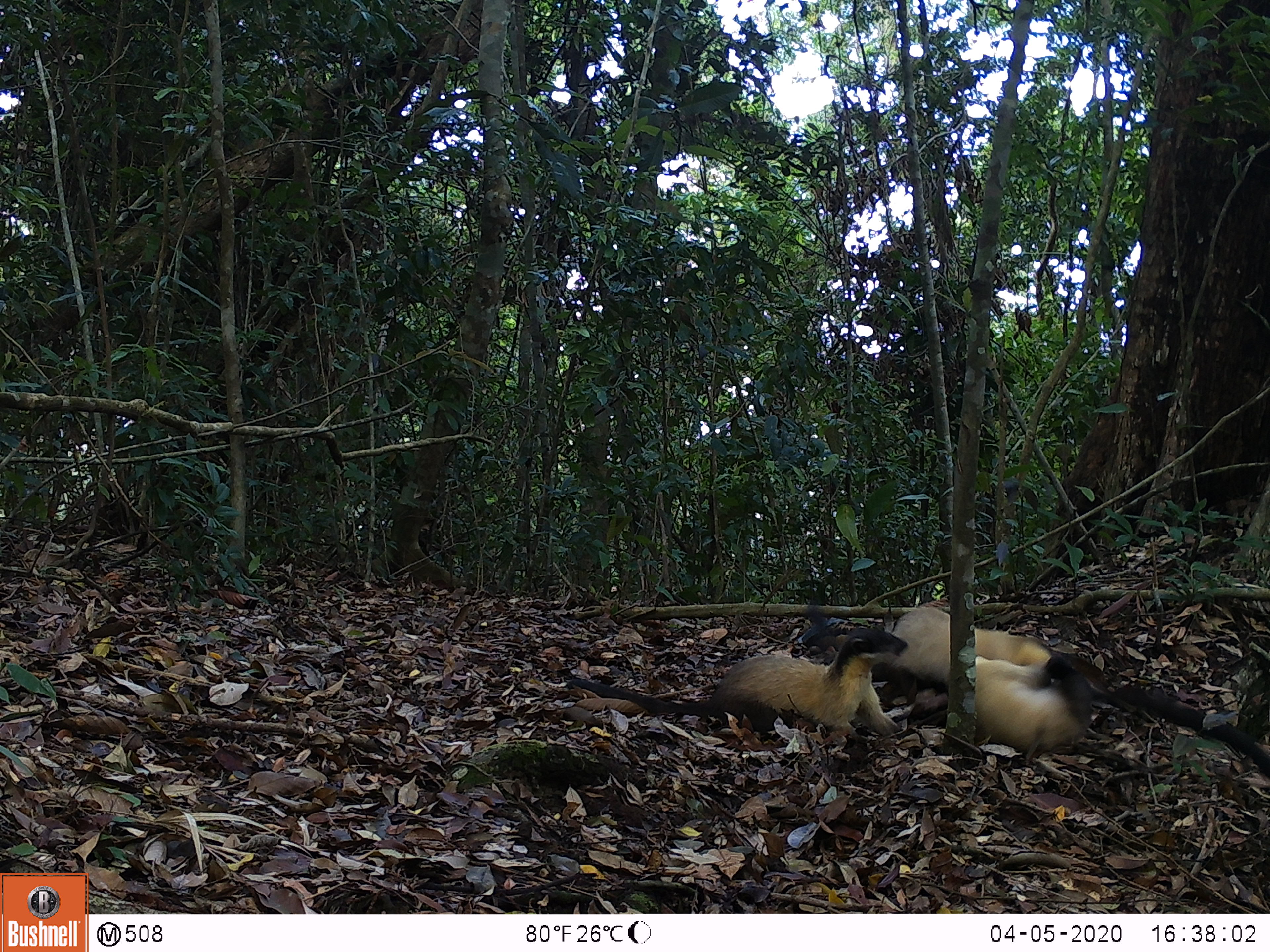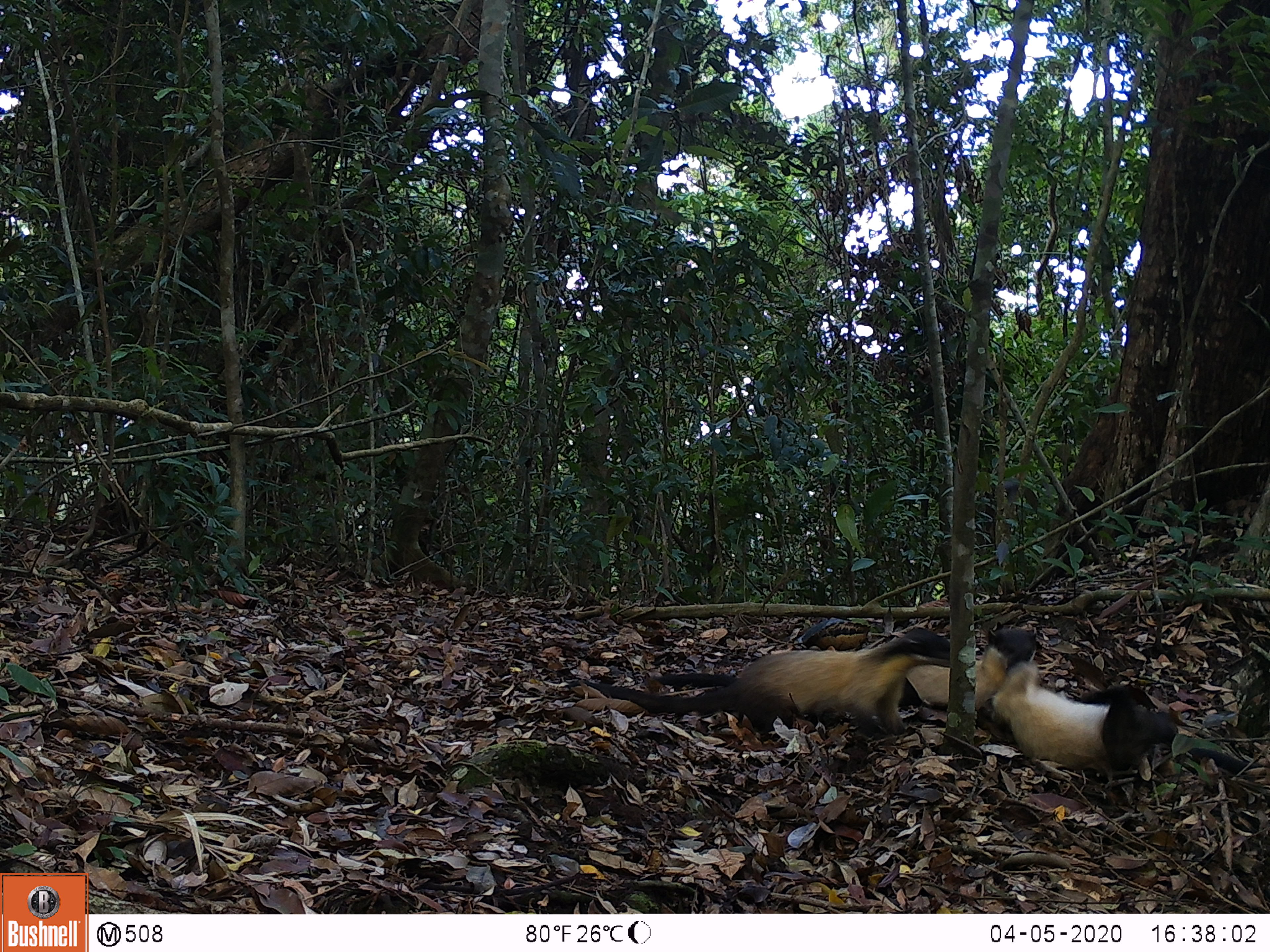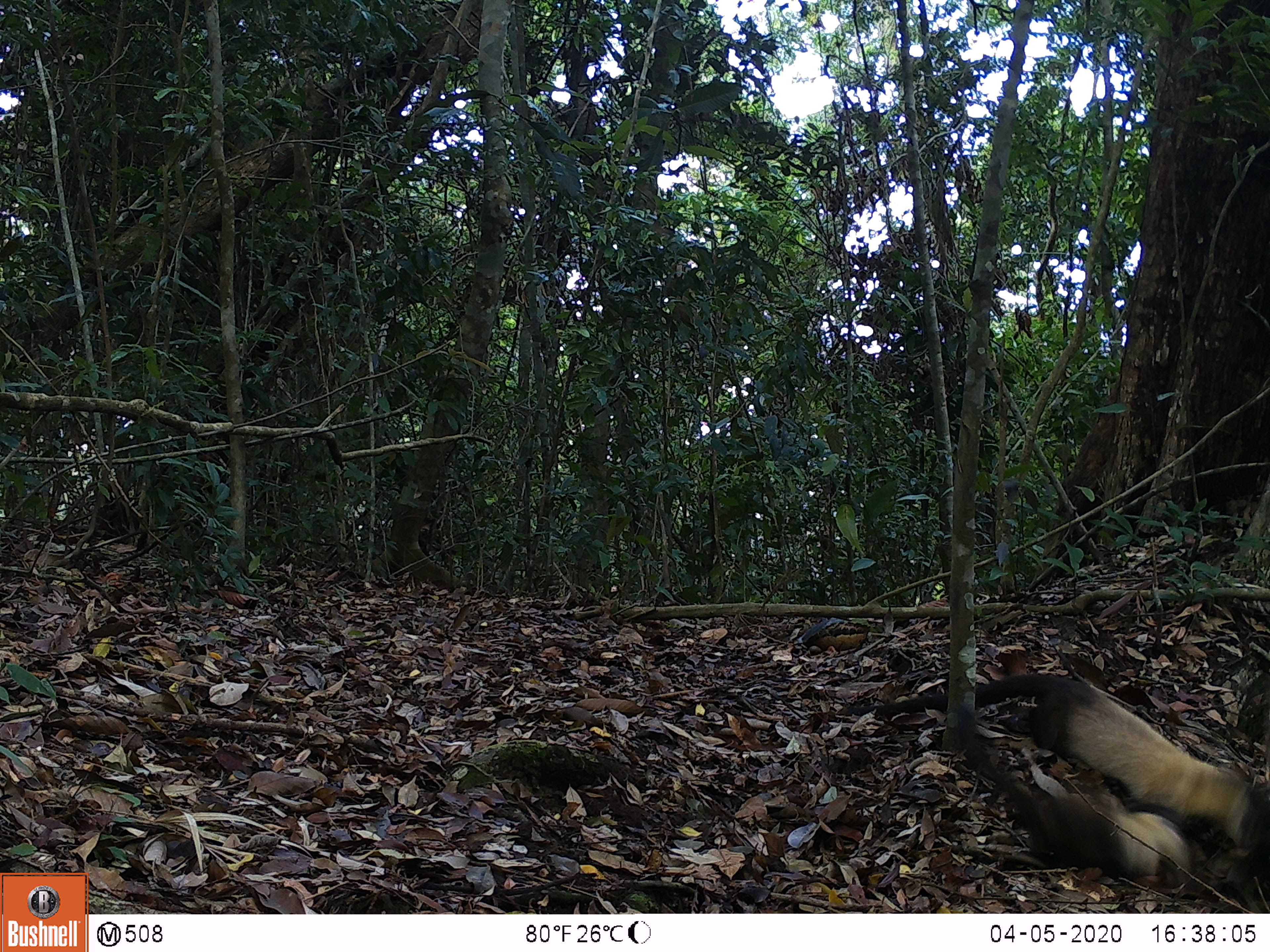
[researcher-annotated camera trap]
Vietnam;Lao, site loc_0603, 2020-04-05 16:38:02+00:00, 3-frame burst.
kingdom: Animalia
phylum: Chordata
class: Mammalia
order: Carnivora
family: Mustelidae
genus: Martes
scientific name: Martes flavigula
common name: yellow-throated marten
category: yellow throated marten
Yellow throated marten (yellow-throated marten) (Martes flavigula). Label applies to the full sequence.